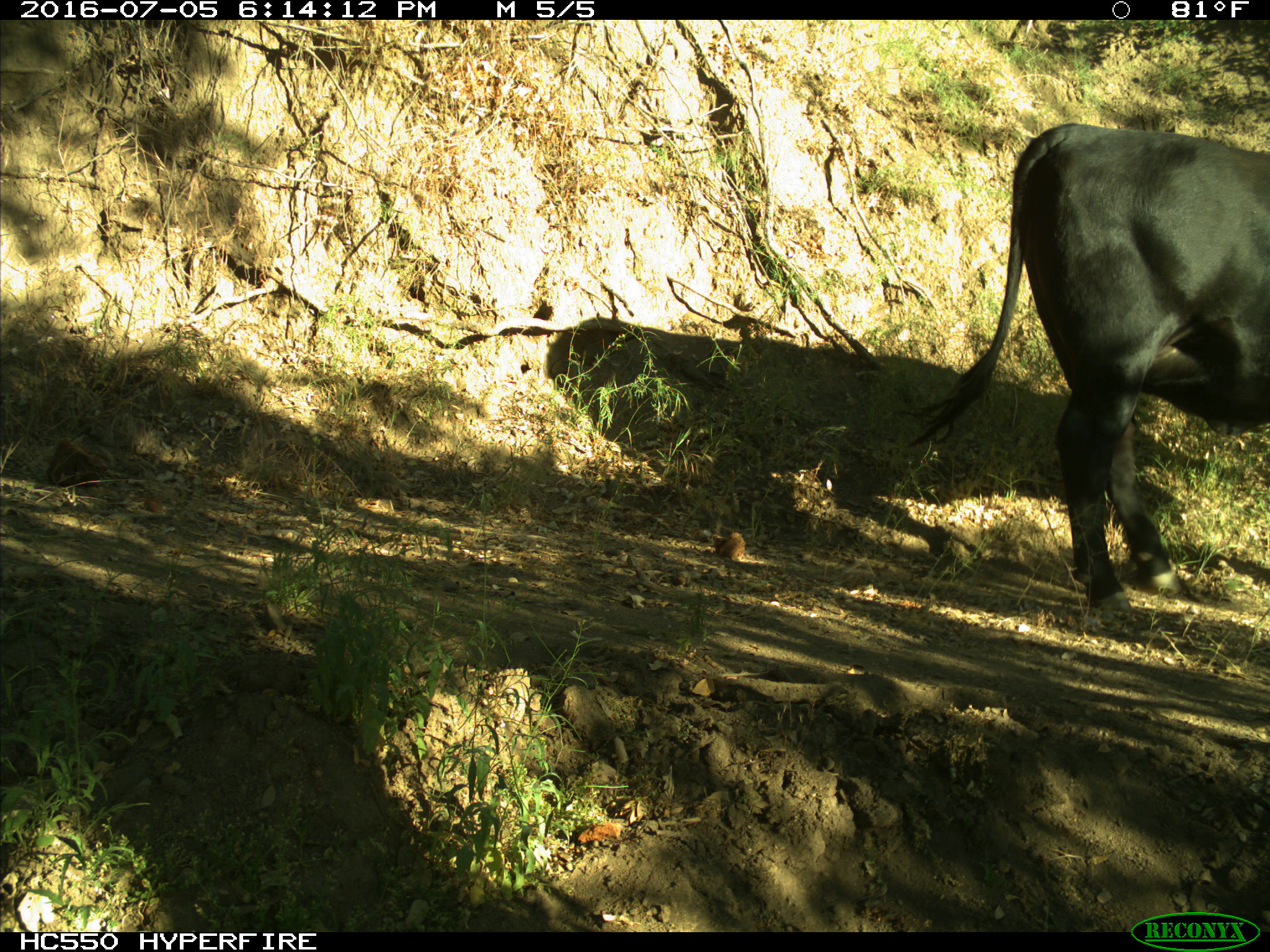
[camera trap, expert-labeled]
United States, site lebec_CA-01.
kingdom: Animalia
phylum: Chordata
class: Mammalia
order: Artiodactyla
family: Bovidae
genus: Bos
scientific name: Bos taurus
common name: domestic cow